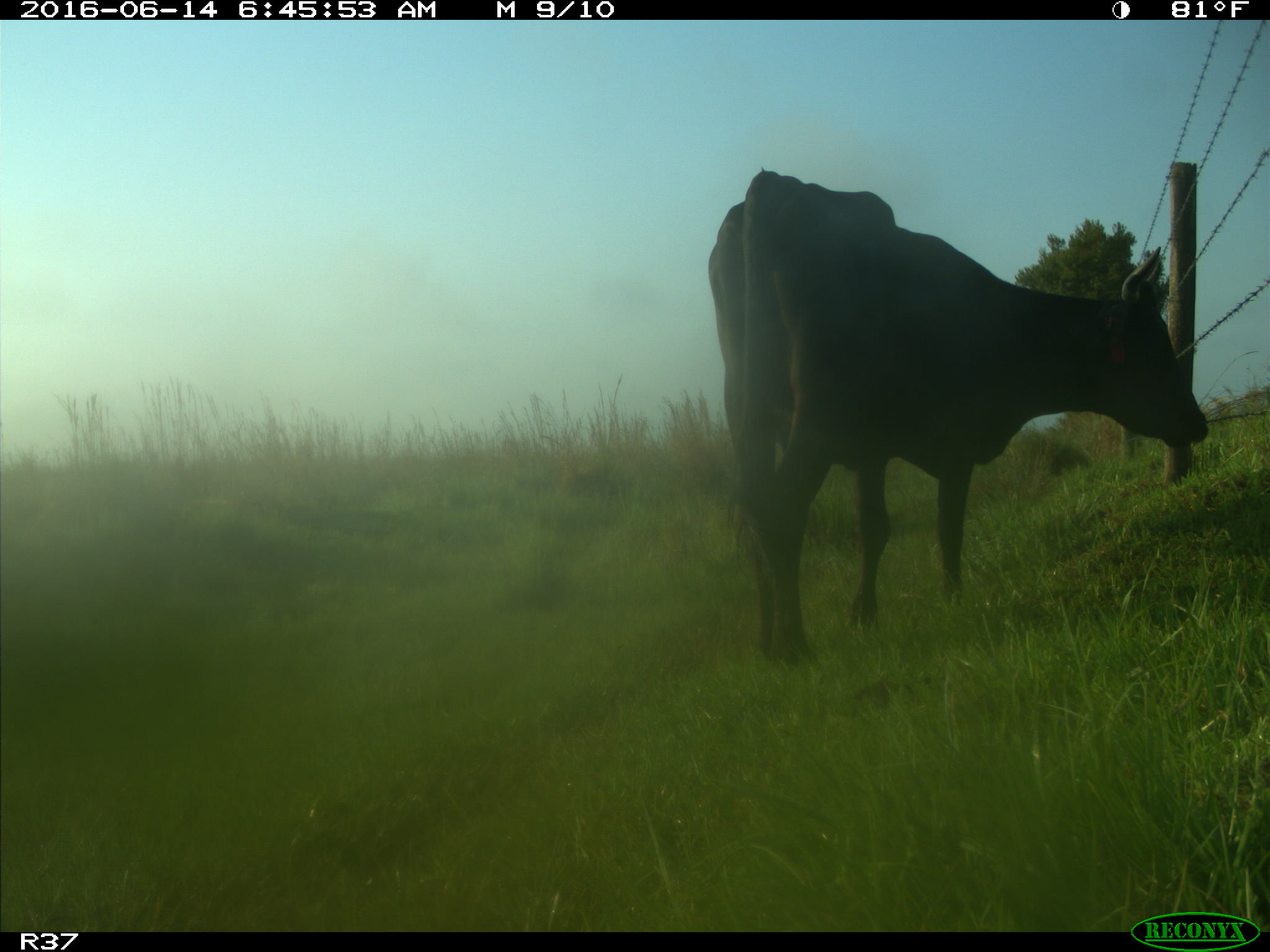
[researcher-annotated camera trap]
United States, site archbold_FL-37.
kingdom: Animalia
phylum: Chordata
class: Mammalia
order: Artiodactyla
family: Bovidae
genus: Bos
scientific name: Bos taurus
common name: domestic cow